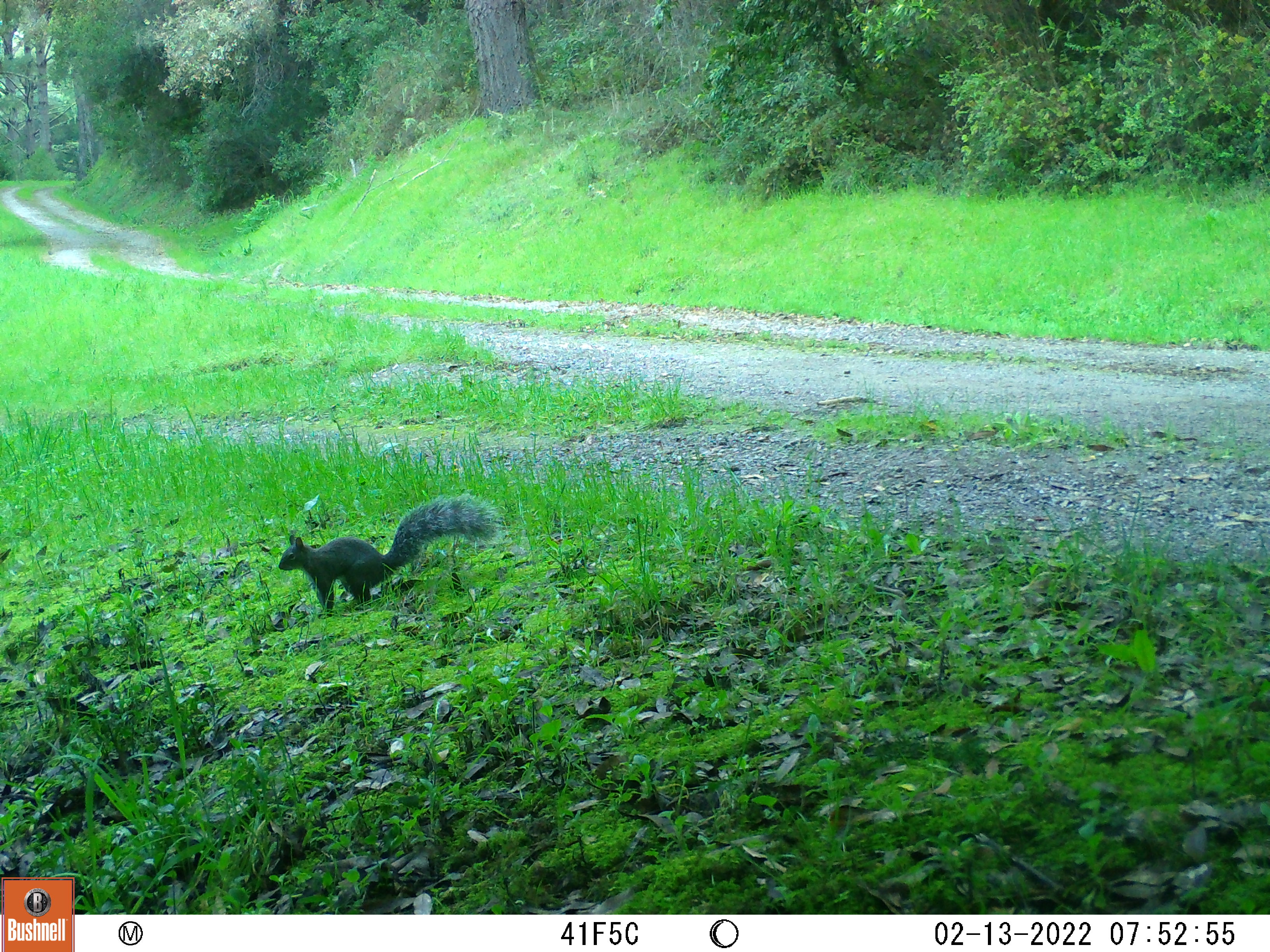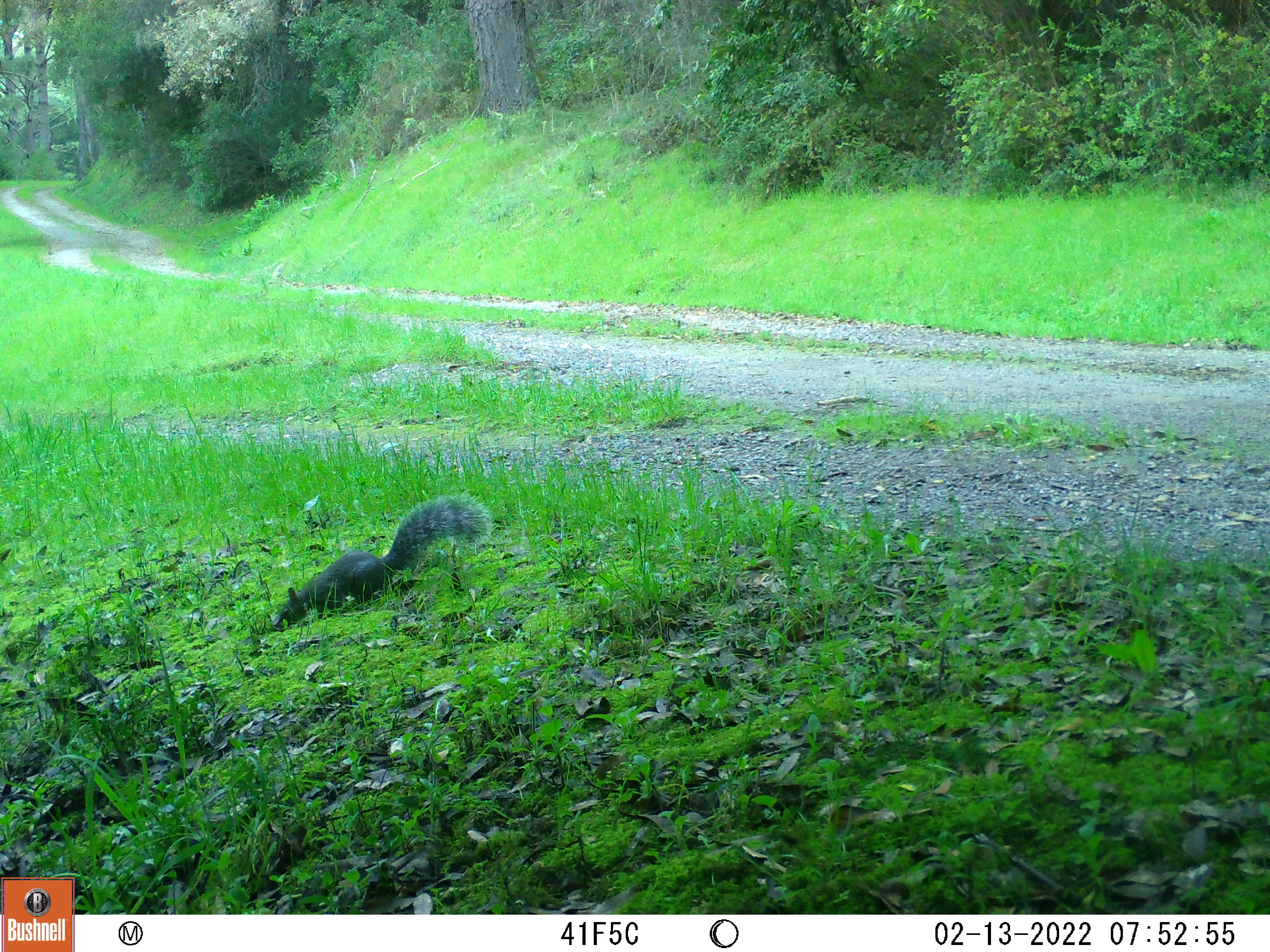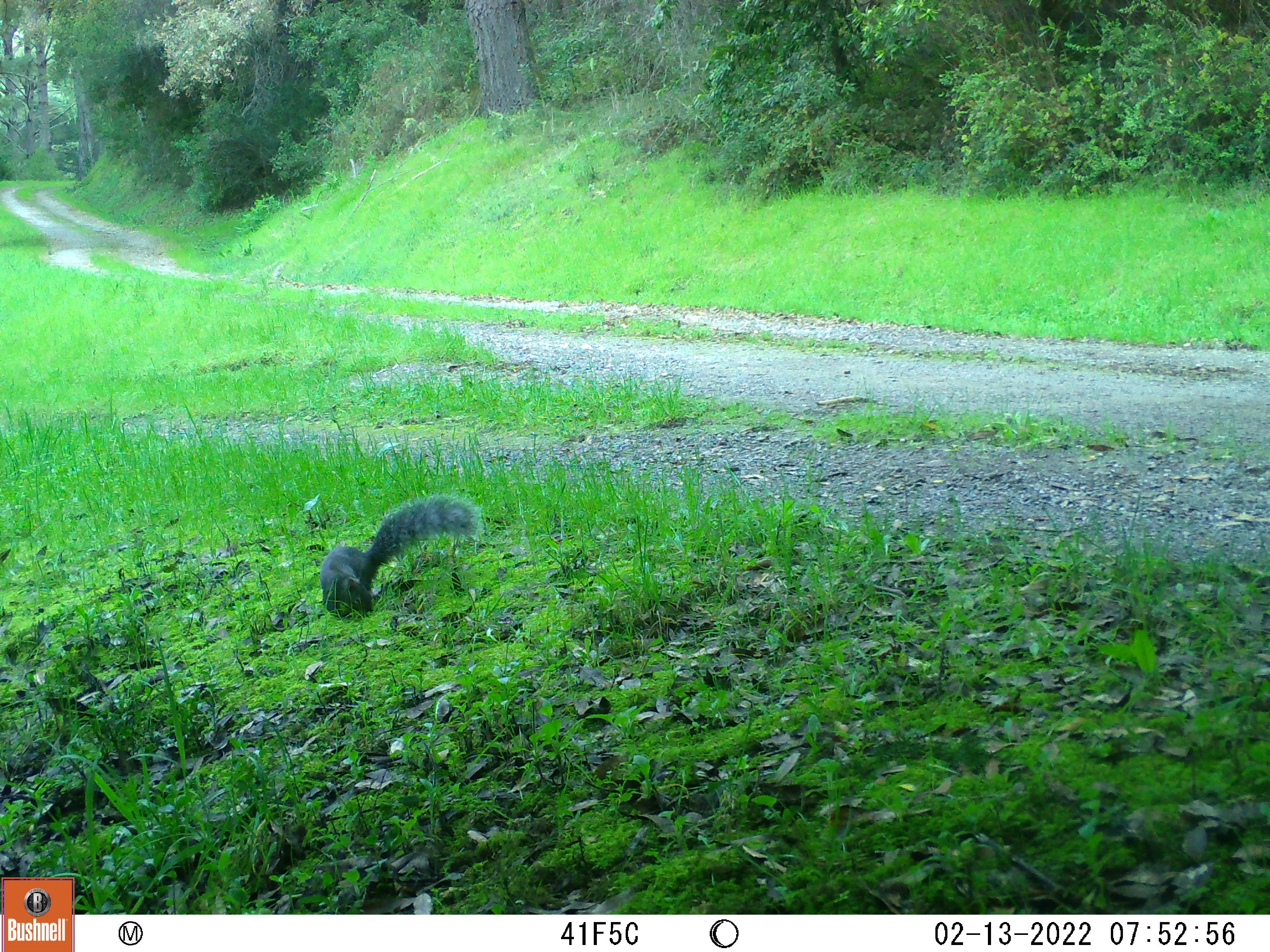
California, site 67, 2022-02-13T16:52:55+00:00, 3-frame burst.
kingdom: Animalia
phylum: Chordata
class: Mammalia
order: Rodentia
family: Sciuridae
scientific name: Sciuridae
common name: squirrel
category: unknown squirrel